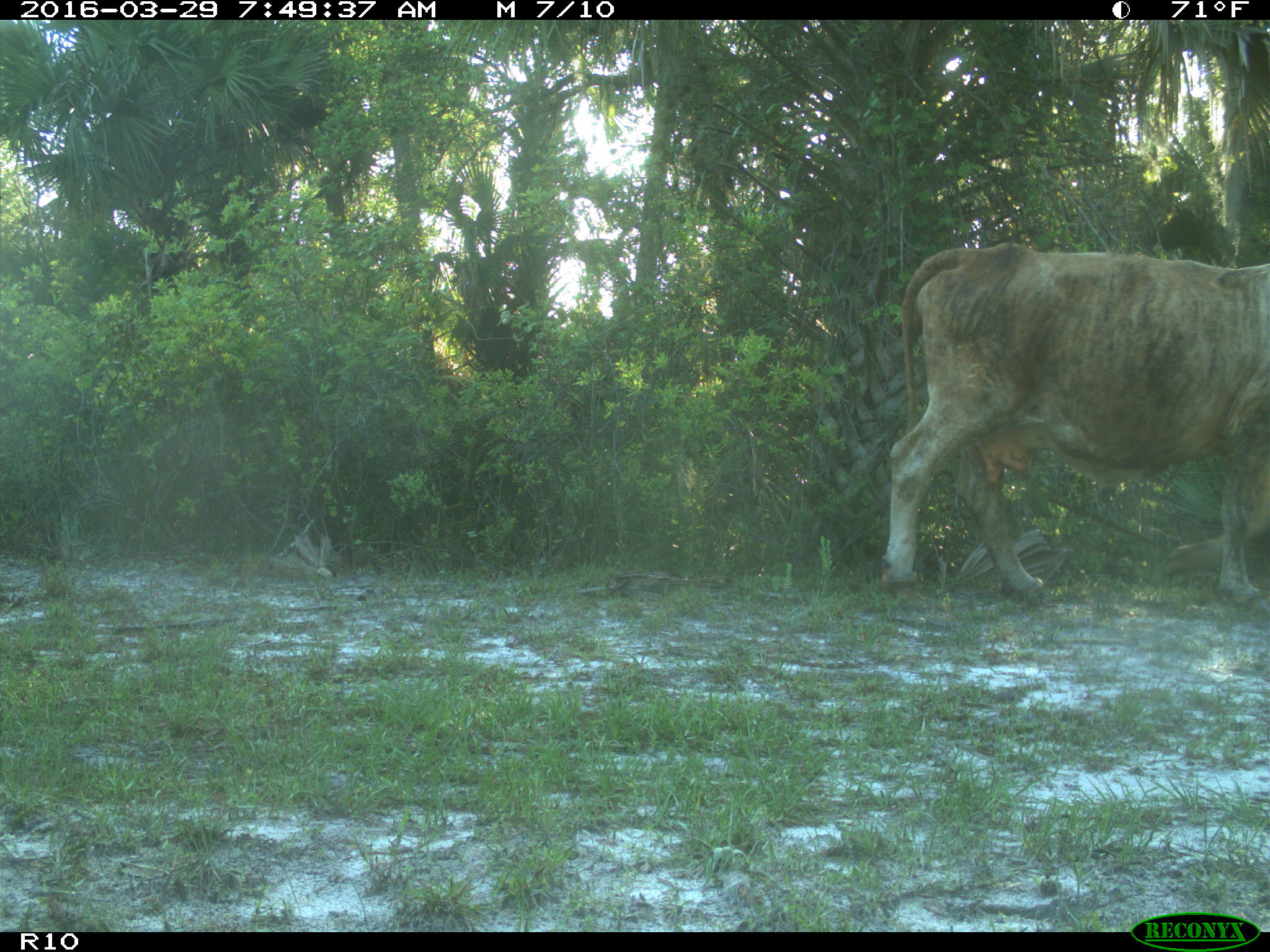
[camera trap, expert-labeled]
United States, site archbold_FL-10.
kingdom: Animalia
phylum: Chordata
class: Mammalia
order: Artiodactyla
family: Bovidae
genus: Bos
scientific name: Bos taurus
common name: domestic cow